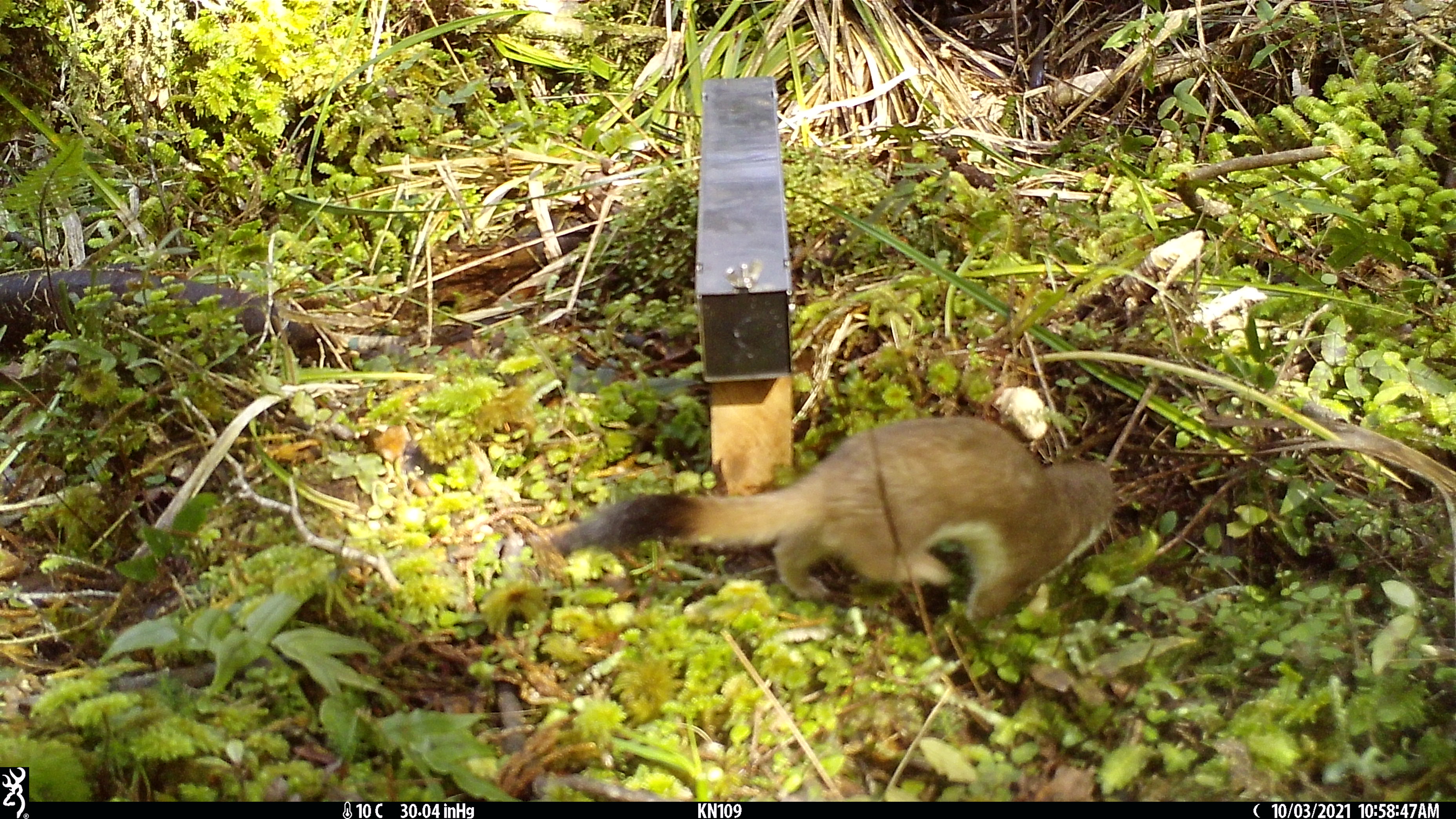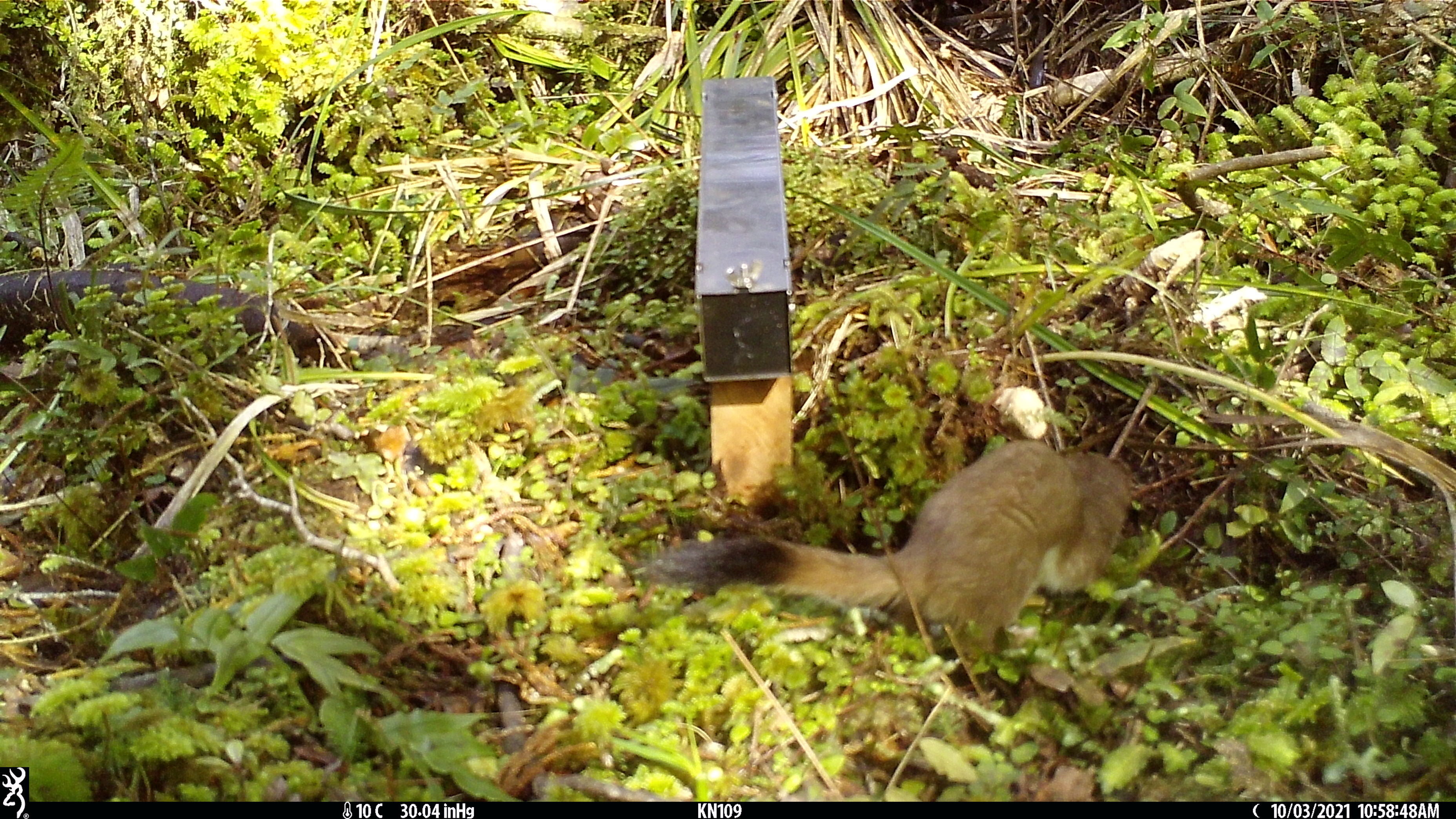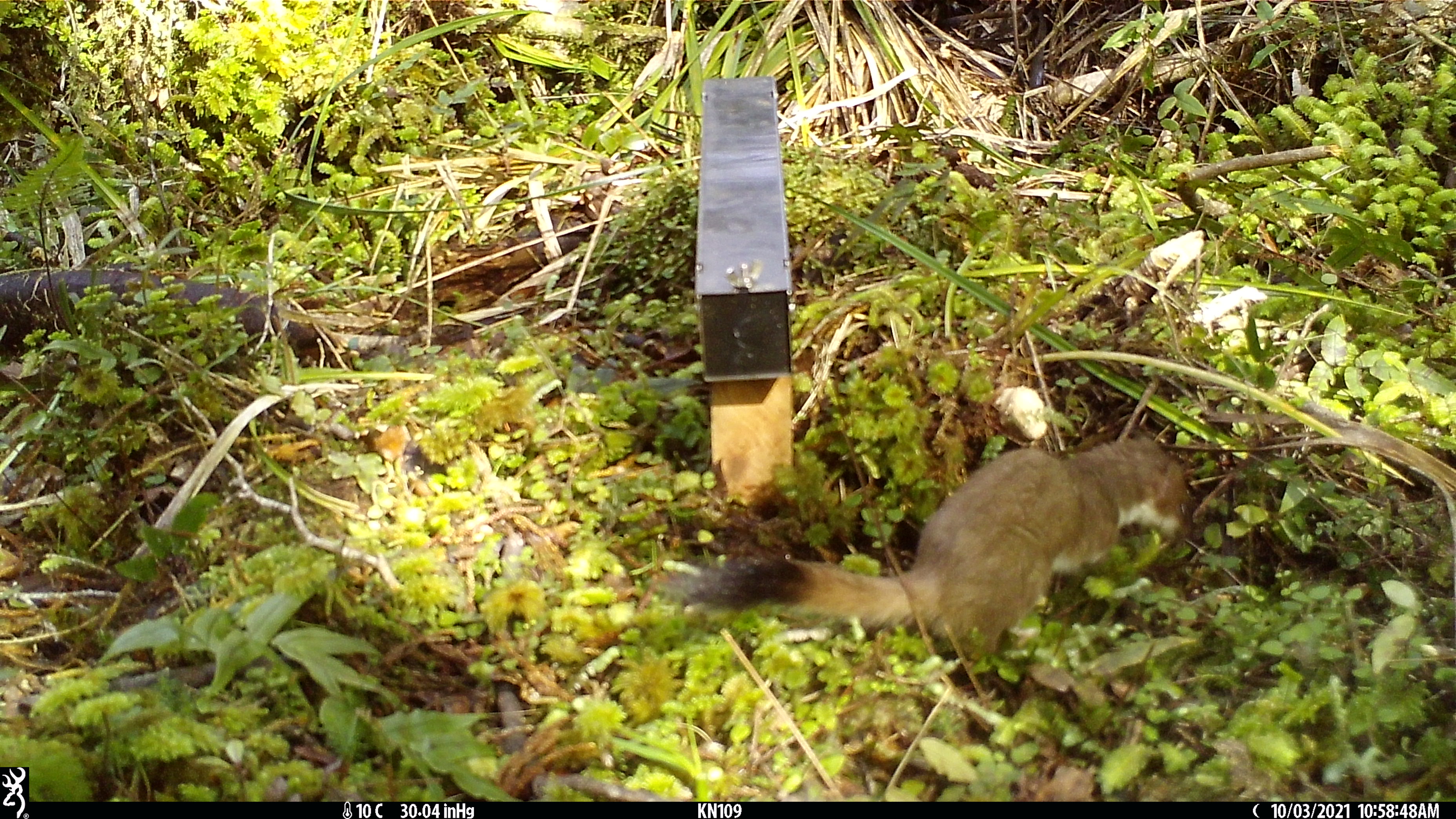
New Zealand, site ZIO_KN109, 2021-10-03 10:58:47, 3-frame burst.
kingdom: Animalia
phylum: Chordata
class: Mammalia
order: Carnivora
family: Mustelidae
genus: Mustela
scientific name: Mustela erminea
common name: stoat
Stoat (Mustela erminea).